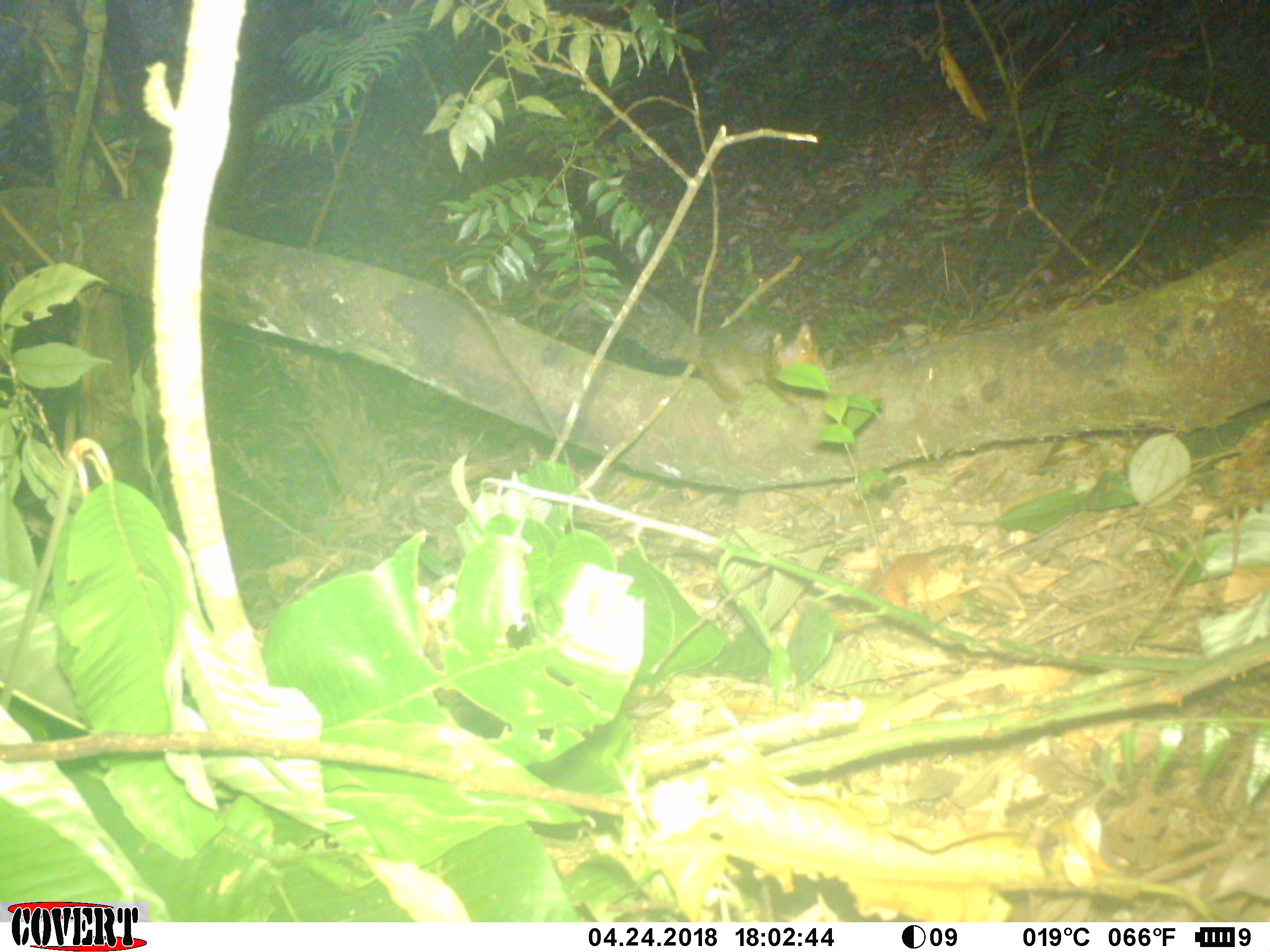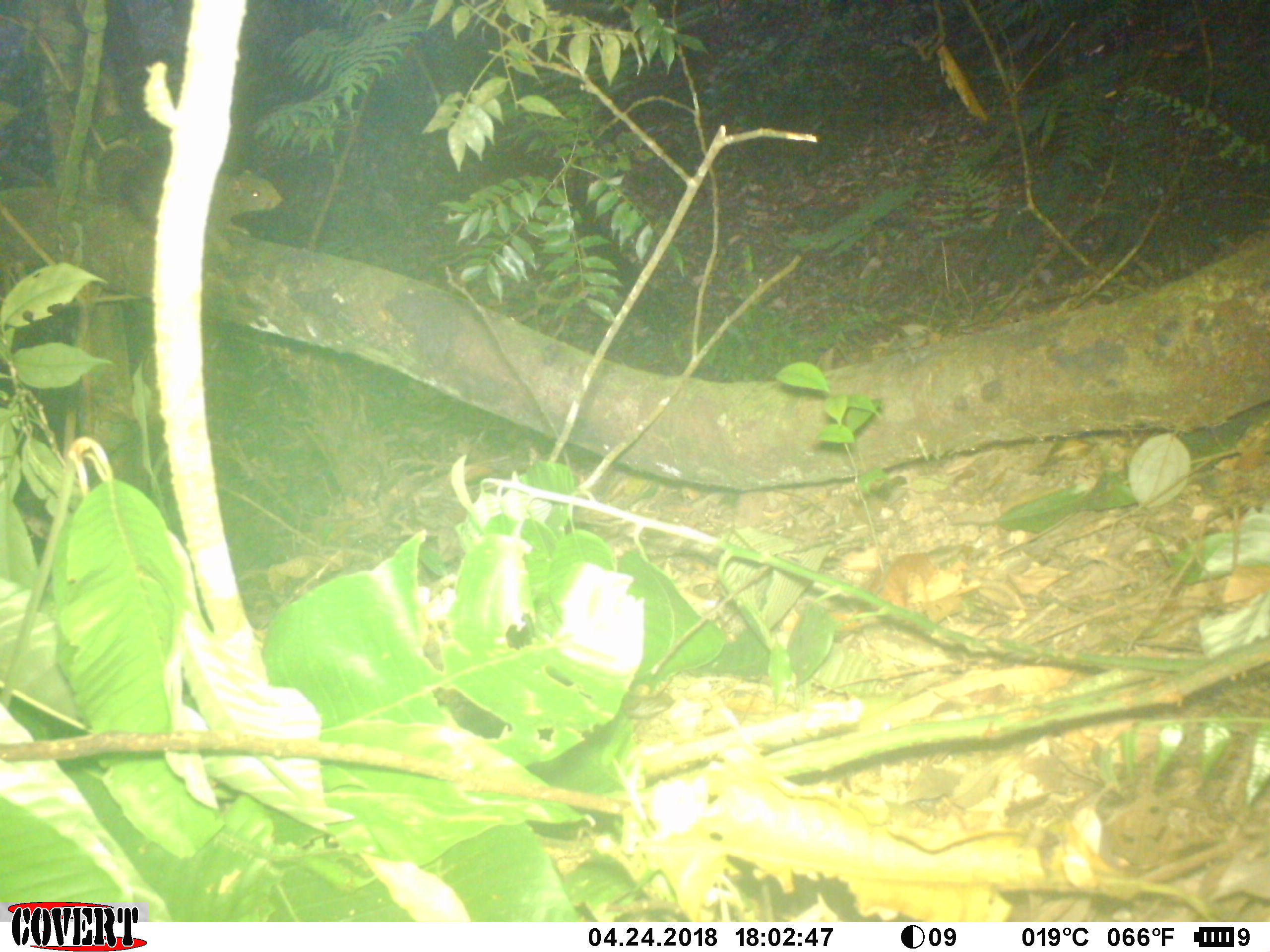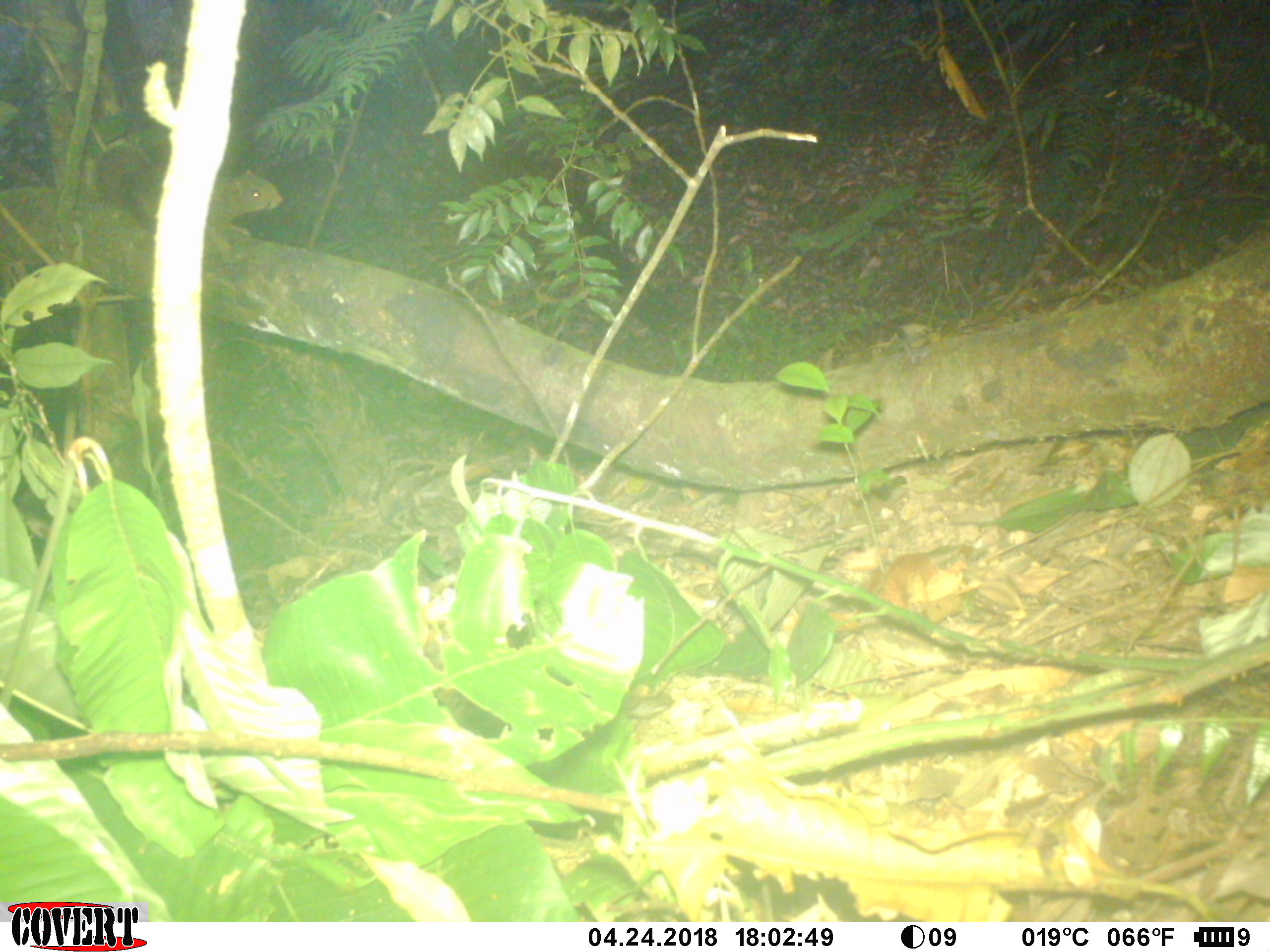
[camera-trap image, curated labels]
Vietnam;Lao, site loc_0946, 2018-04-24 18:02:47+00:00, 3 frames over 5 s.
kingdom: Animalia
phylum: Chordata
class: Mammalia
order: Rodentia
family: Sciuridae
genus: Dremomys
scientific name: Dremomys rufigenis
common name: red-cheeked squirrel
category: red cheeked squirrel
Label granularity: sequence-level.